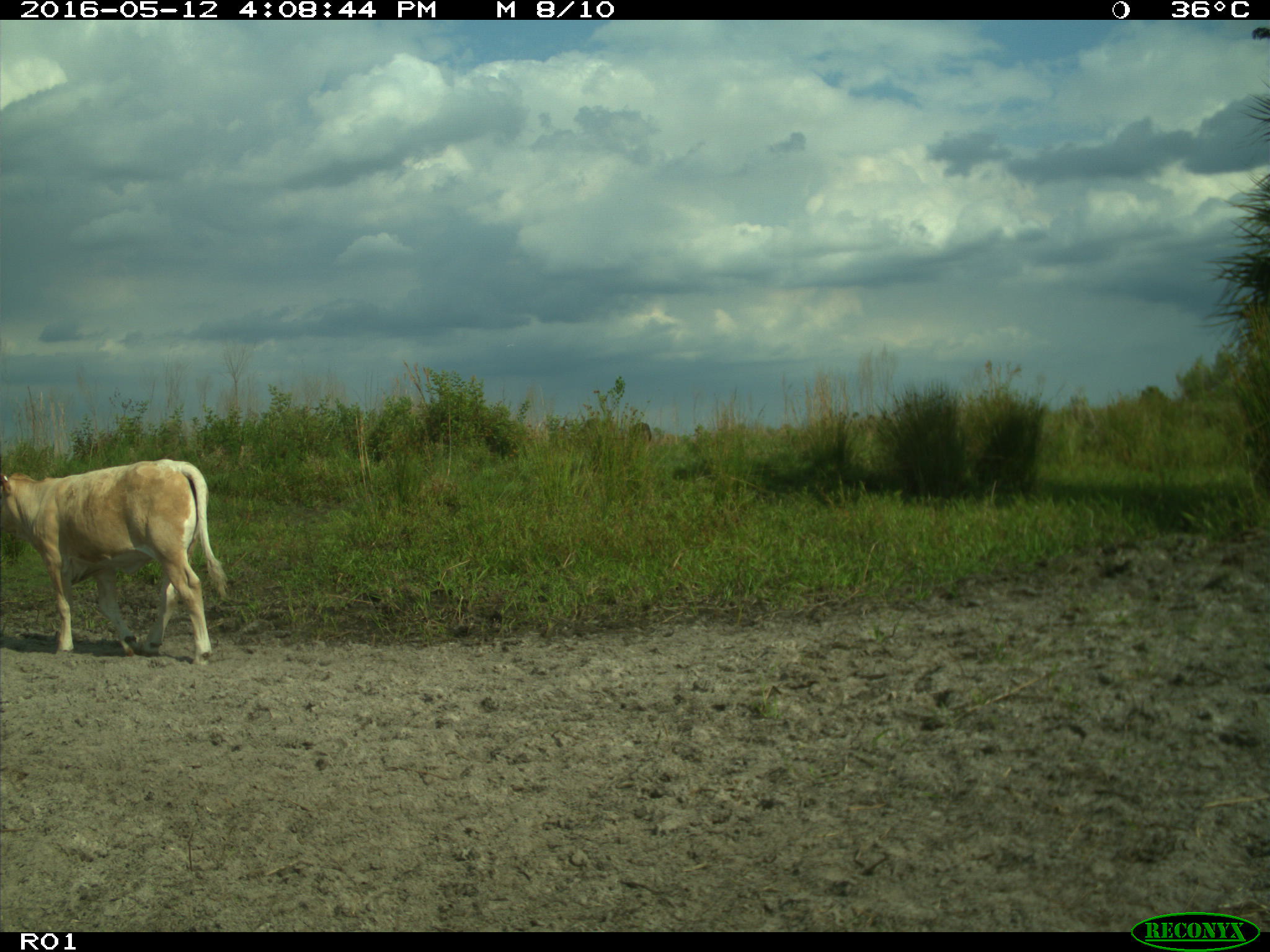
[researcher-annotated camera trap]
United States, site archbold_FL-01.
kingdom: Animalia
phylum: Chordata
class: Mammalia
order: Artiodactyla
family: Bovidae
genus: Bos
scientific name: Bos taurus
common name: domestic cow